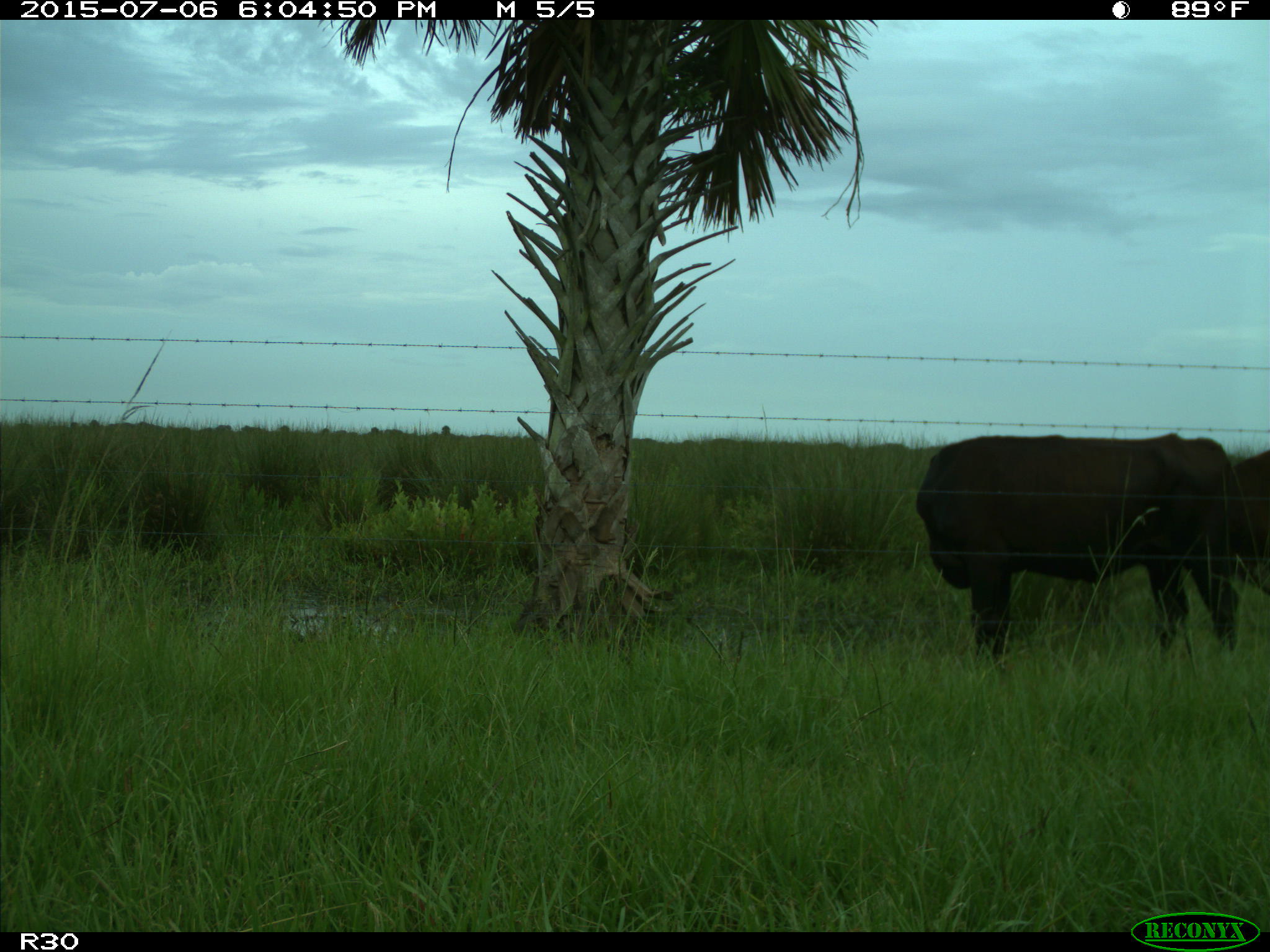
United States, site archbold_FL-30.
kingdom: Animalia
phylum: Chordata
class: Mammalia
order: Artiodactyla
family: Bovidae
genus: Bos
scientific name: Bos taurus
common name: domestic cow